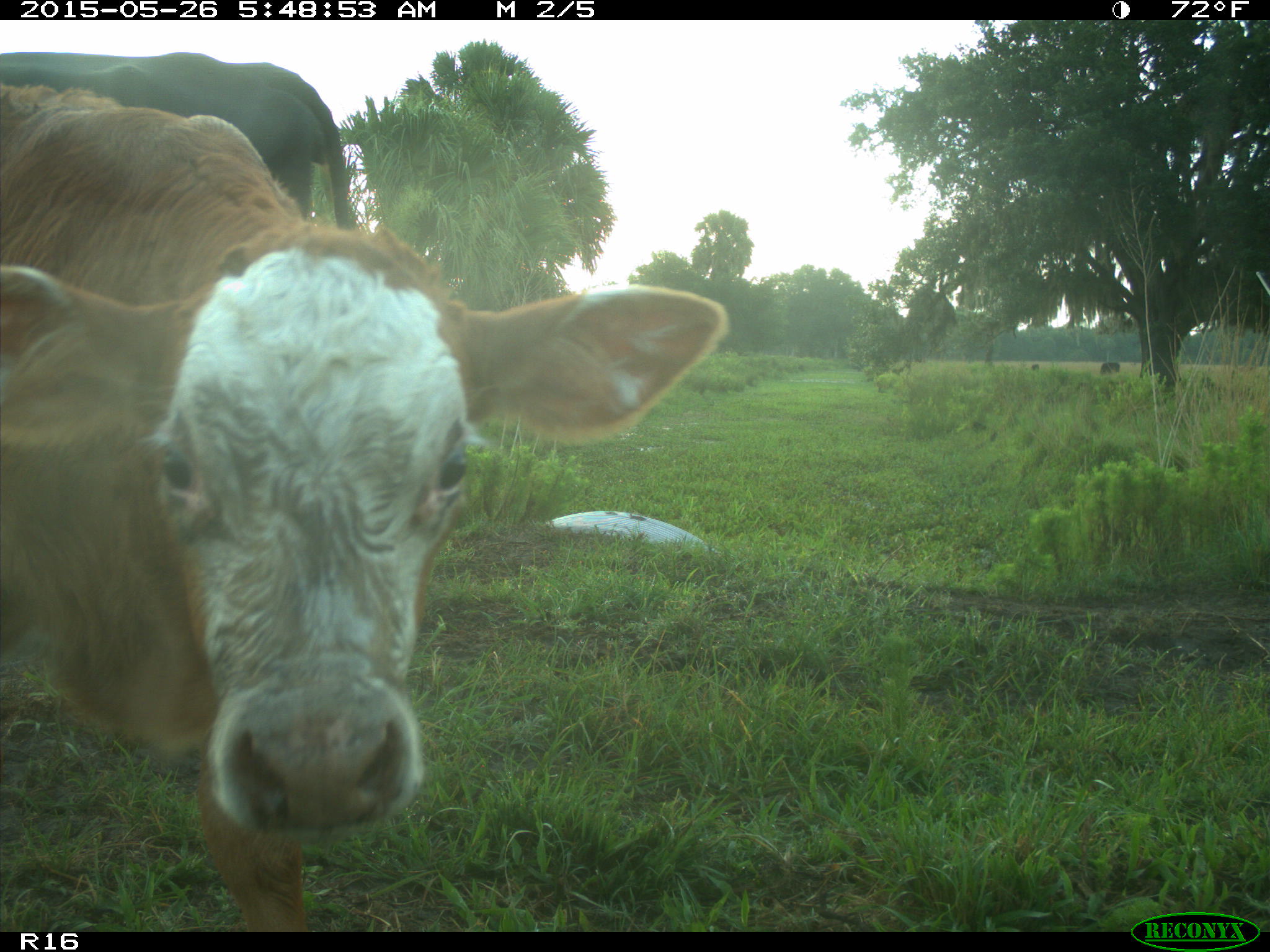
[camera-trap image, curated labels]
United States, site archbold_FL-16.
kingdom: Animalia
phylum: Chordata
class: Mammalia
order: Artiodactyla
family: Bovidae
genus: Bos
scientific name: Bos taurus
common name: domestic cow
Bos taurus (domestic cow).